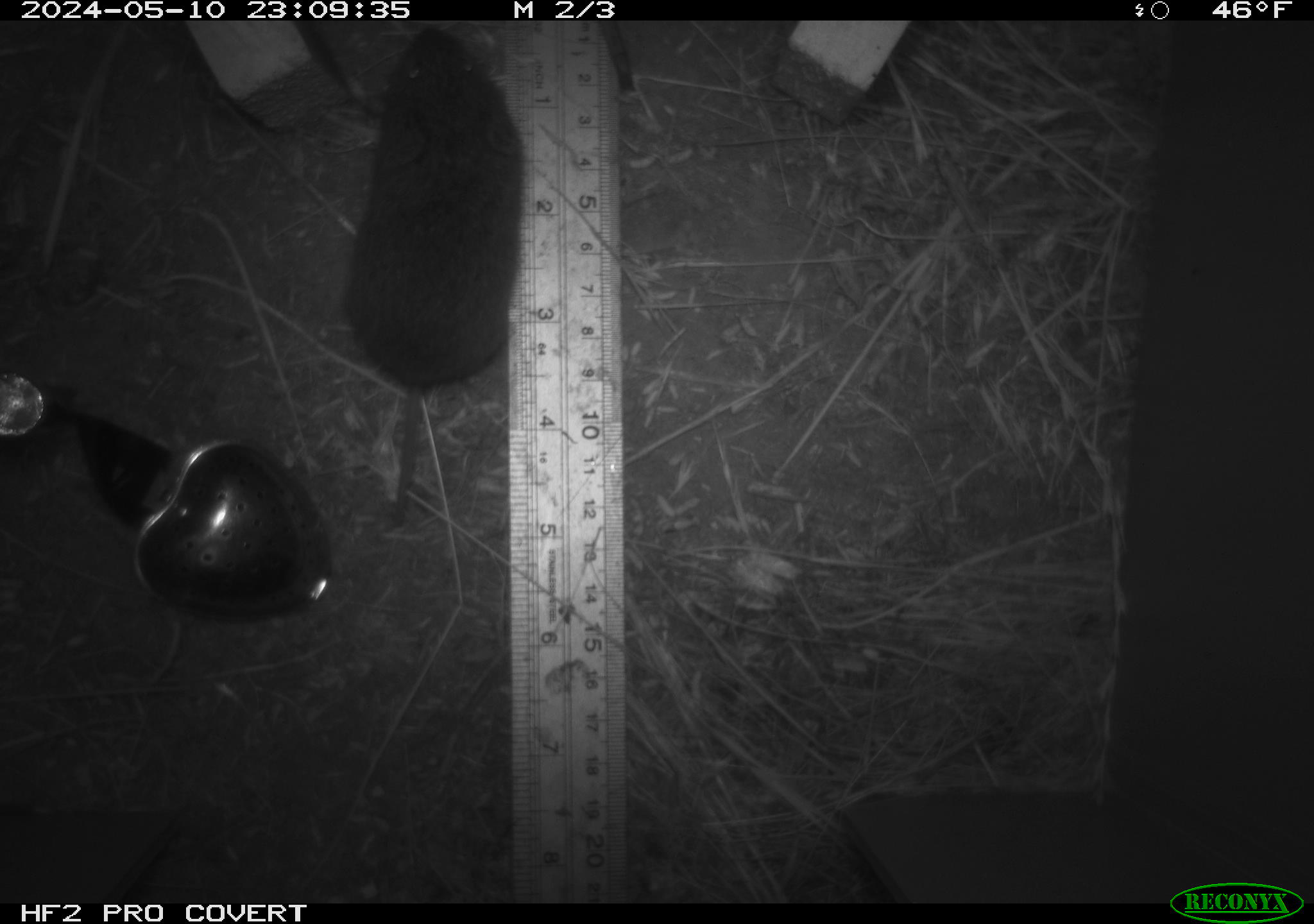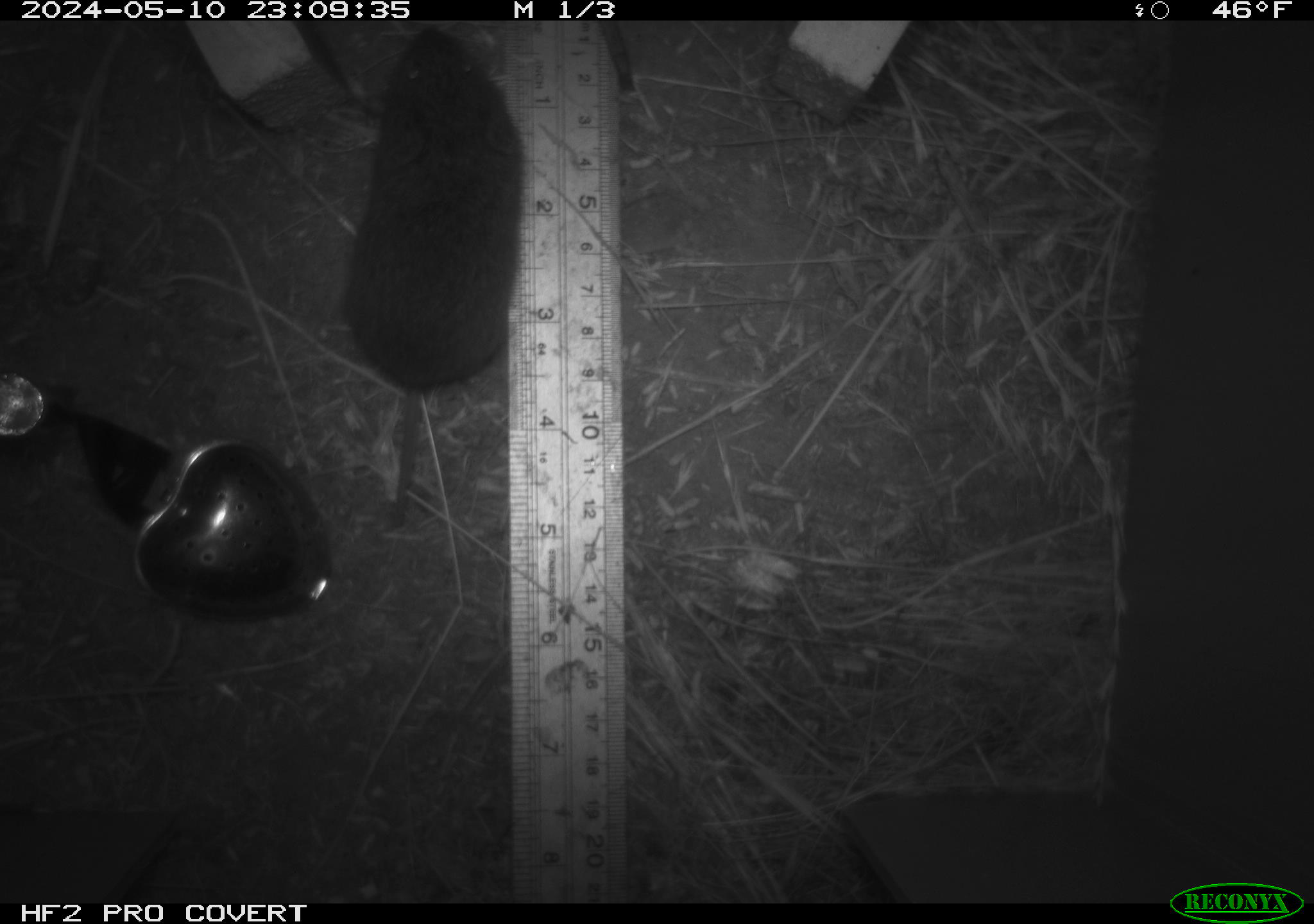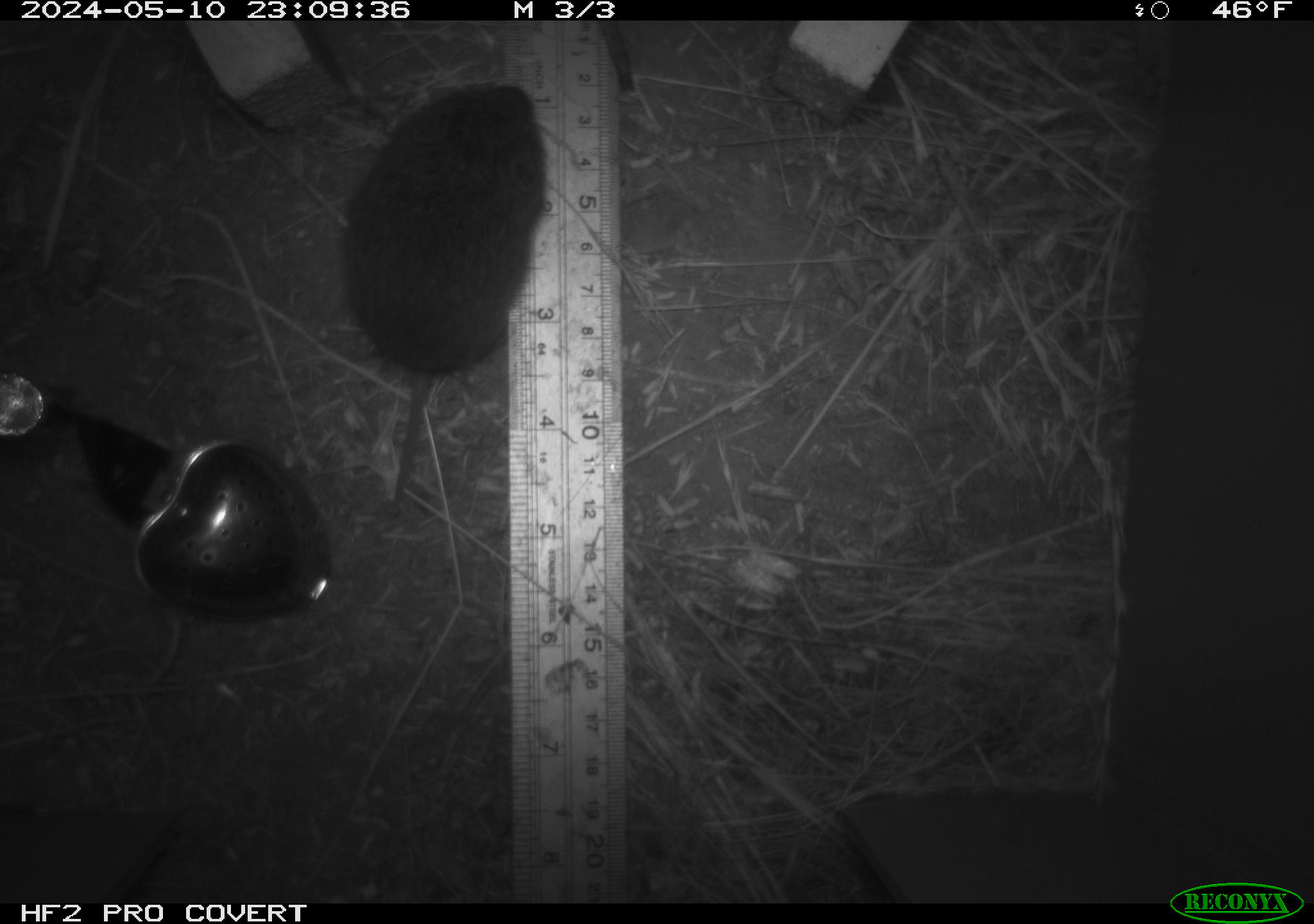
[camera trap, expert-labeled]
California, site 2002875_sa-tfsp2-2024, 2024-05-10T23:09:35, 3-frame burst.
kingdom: Animalia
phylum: Chordata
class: Mammalia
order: Rodentia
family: Cricetidae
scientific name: Arvicolinae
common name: voles, lemmings, and muskrats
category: arvicolinae subfamily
Arvicolinae subfamily (voles, lemmings, and muskrats) (Arvicolinae).